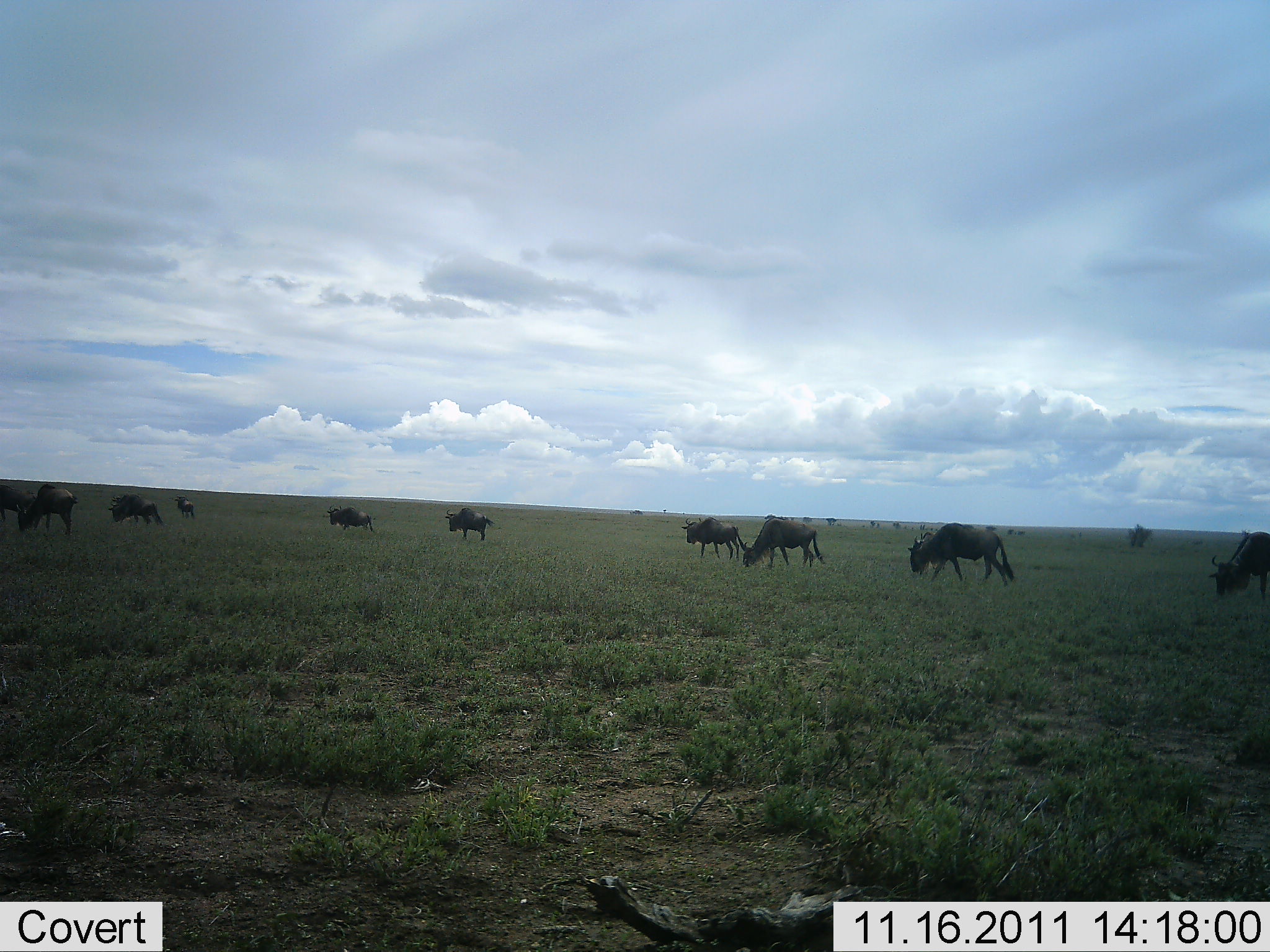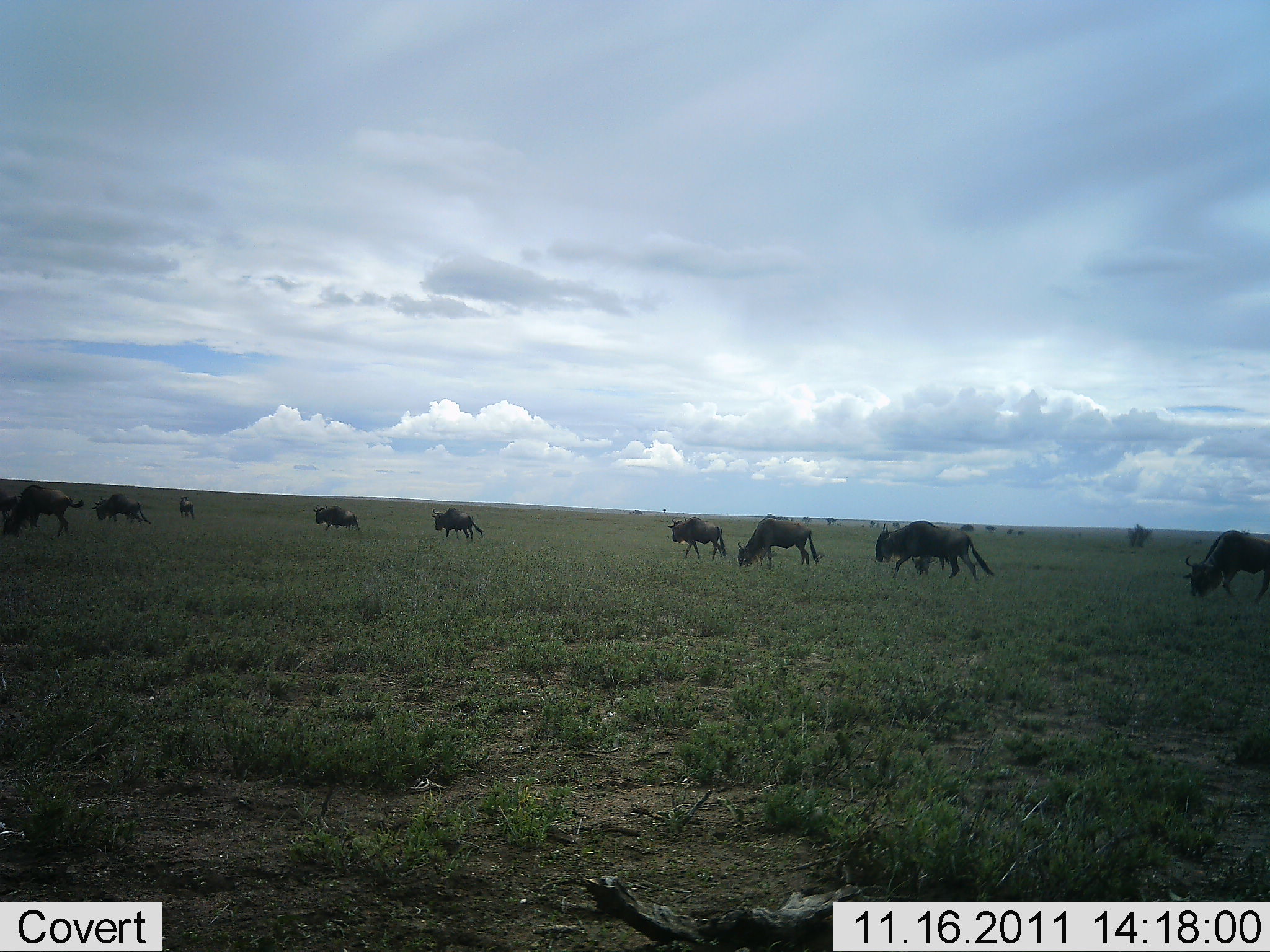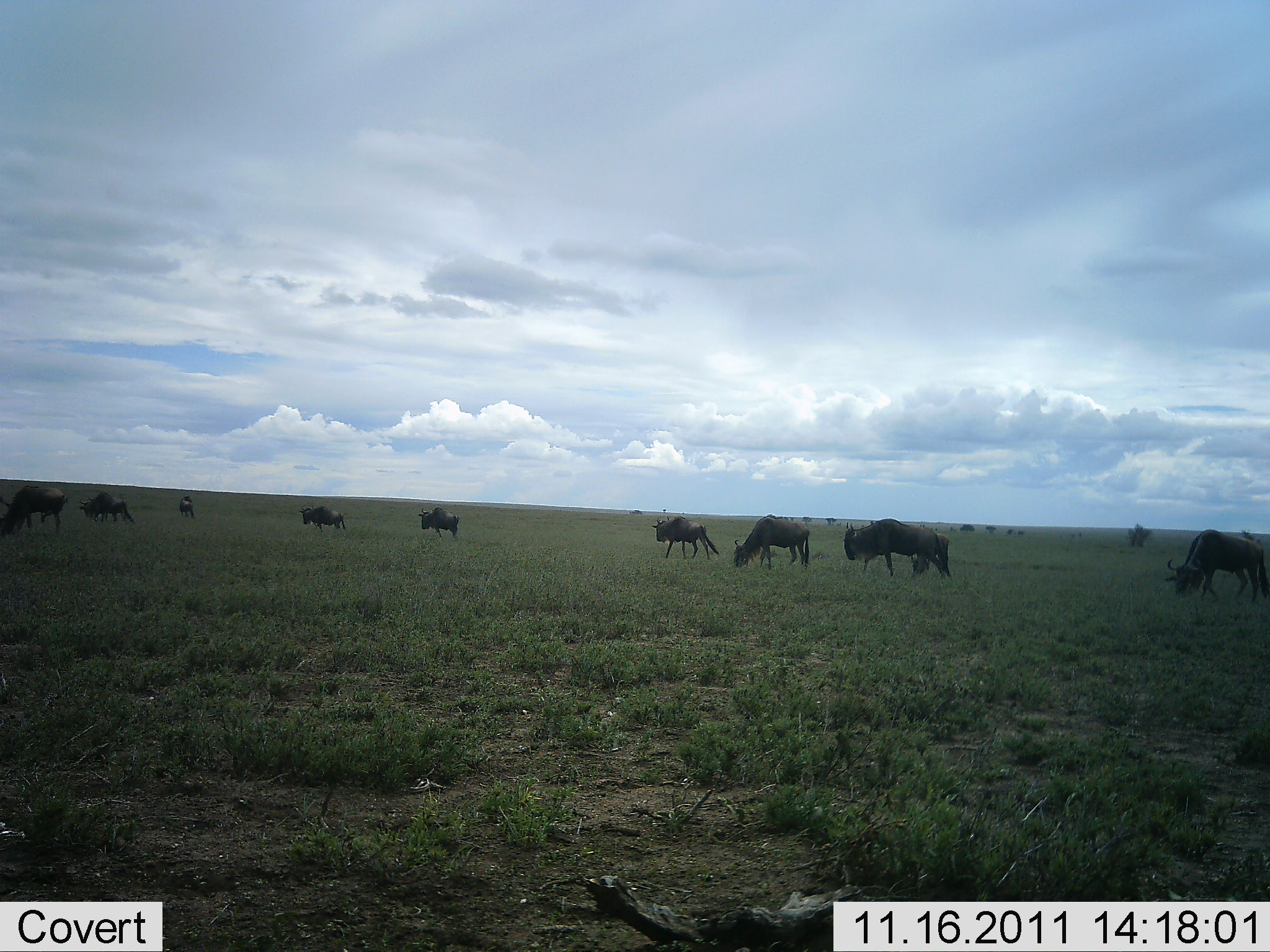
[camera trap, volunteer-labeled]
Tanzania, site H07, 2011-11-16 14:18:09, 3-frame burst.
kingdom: Animalia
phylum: Chordata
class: Mammalia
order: Artiodactyla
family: Bovidae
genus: Connochaetes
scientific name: Connochaetes taurinus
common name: blue wildebeest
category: wildebeest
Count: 11-50.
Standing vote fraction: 8%.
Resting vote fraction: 0%.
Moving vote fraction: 75%.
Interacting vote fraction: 0%.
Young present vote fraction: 0%.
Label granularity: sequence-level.